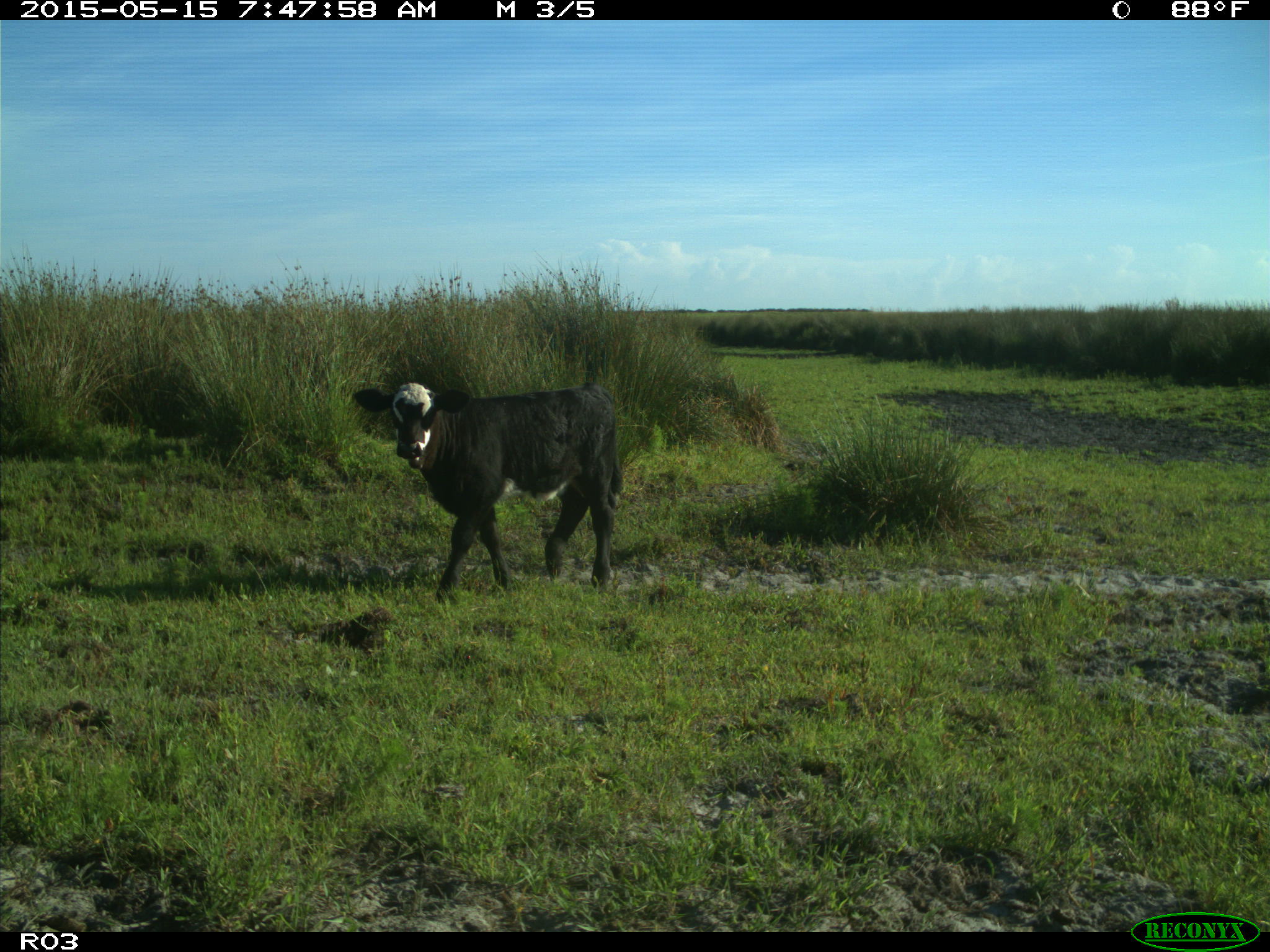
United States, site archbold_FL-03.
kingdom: Animalia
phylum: Chordata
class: Mammalia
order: Artiodactyla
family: Bovidae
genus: Bos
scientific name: Bos taurus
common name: domestic cow